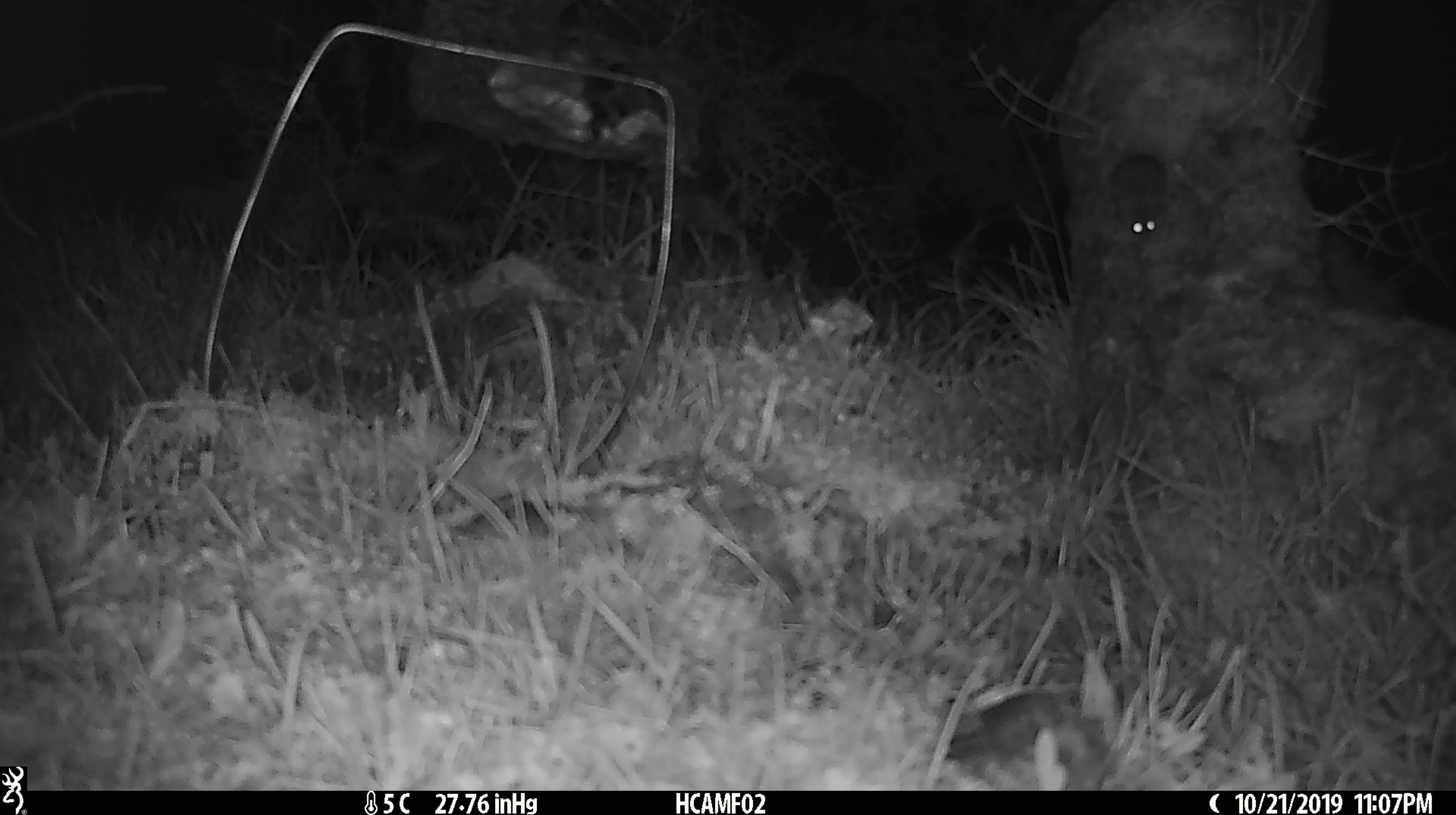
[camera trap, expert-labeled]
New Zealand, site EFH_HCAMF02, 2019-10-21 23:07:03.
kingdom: Animalia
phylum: Chordata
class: Mammalia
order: Rodentia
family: Muridae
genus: Mus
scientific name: Mus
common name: mouse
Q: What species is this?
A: Mouse (Mus).